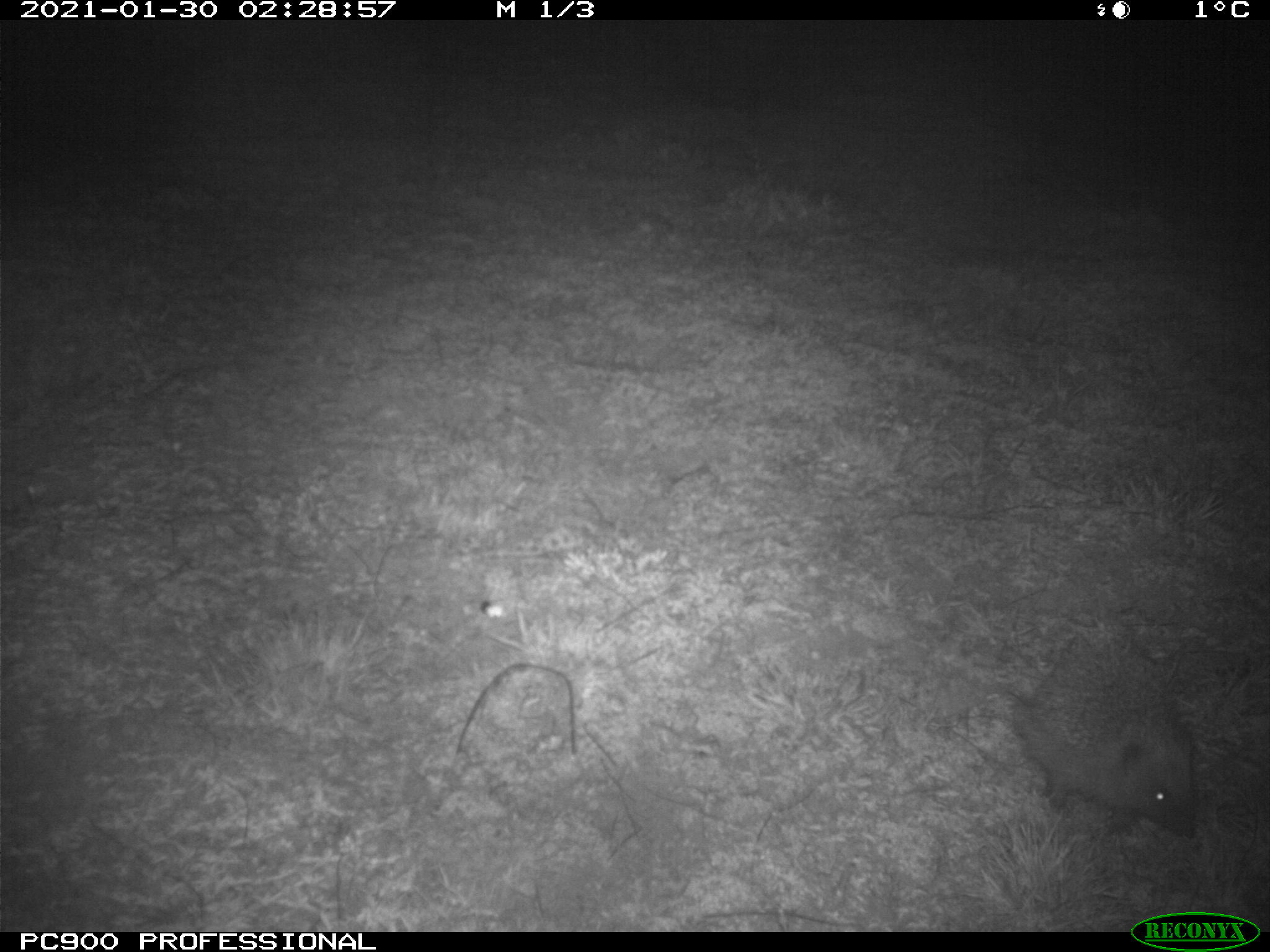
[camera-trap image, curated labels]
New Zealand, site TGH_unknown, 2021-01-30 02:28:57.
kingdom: Animalia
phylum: Chordata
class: Mammalia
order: Eulipotyphla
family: Erinaceidae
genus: Erinaceus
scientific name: Erinaceus europaeus europaeus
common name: european hedgehog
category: hedgehog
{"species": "hedgehog (european hedgehog) (Erinaceus europaeus europaeus)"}